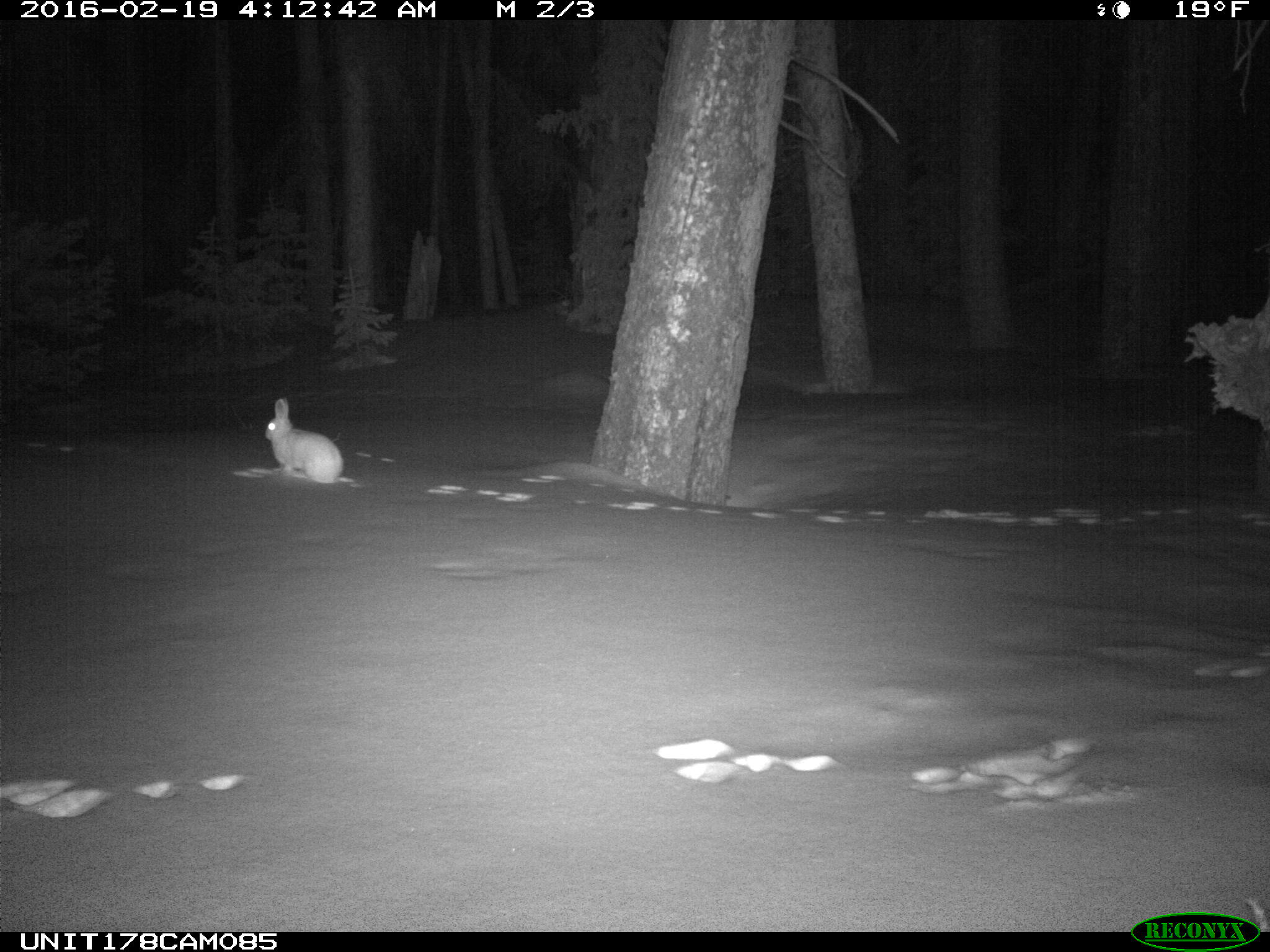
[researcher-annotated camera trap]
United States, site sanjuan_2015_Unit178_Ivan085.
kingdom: Animalia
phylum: Chordata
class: Mammalia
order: Lagomorpha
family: Leporidae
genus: Lepus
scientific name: Lepus americanus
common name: snowshoe hare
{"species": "Lepus americanus (snowshoe hare)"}